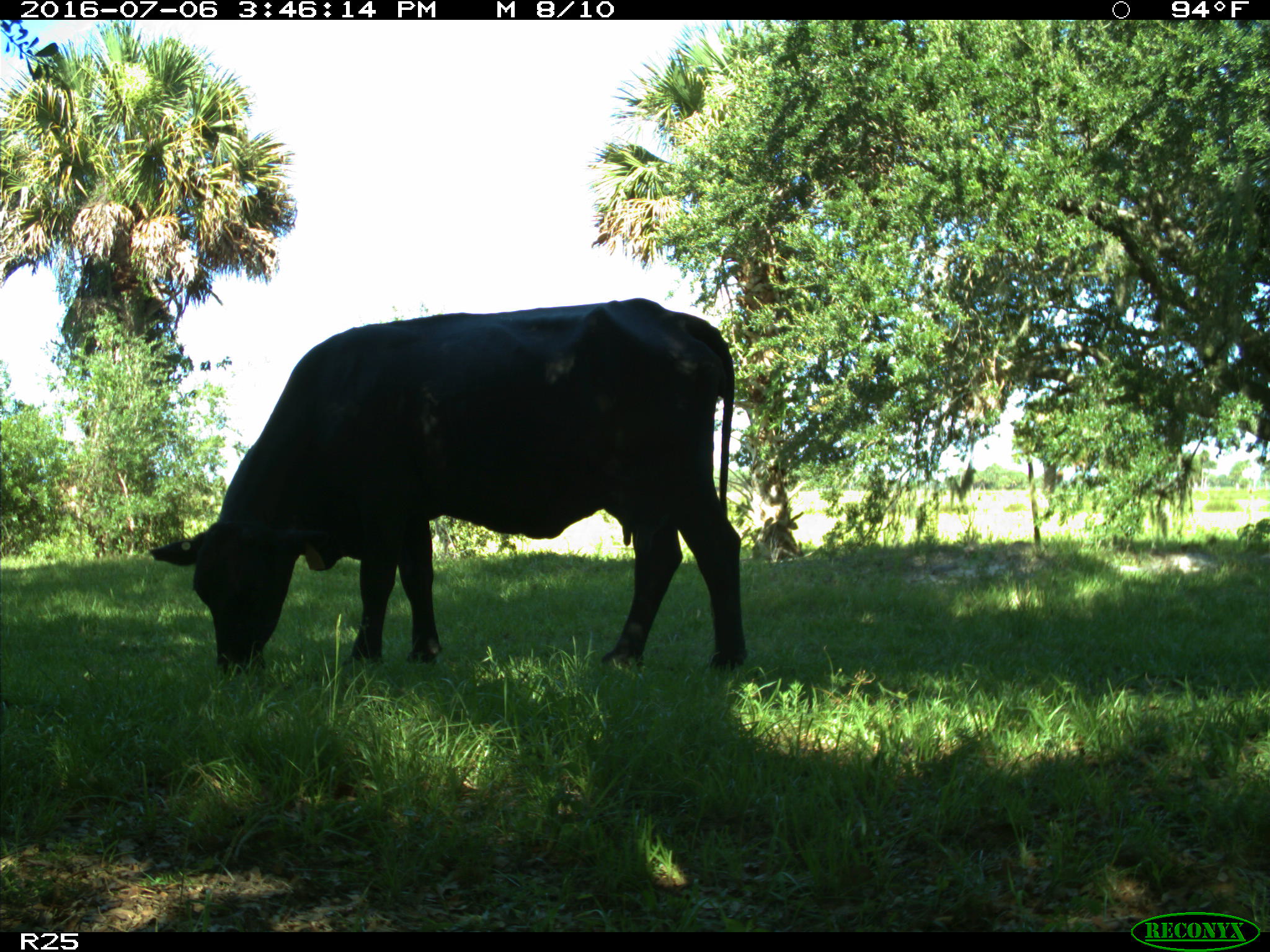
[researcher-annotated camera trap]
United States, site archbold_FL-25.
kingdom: Animalia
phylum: Chordata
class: Mammalia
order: Artiodactyla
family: Bovidae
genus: Bos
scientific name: Bos taurus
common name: domestic cow